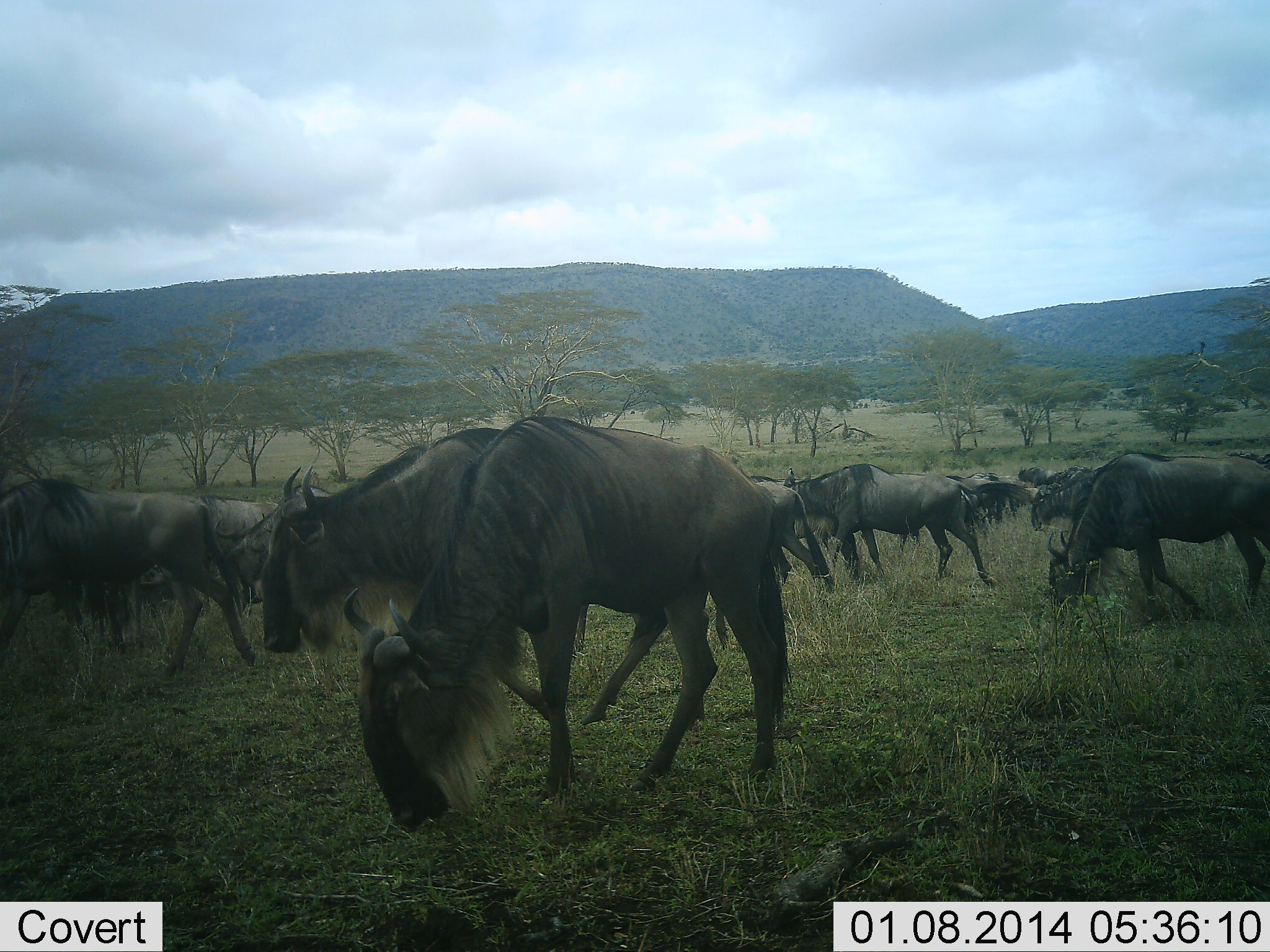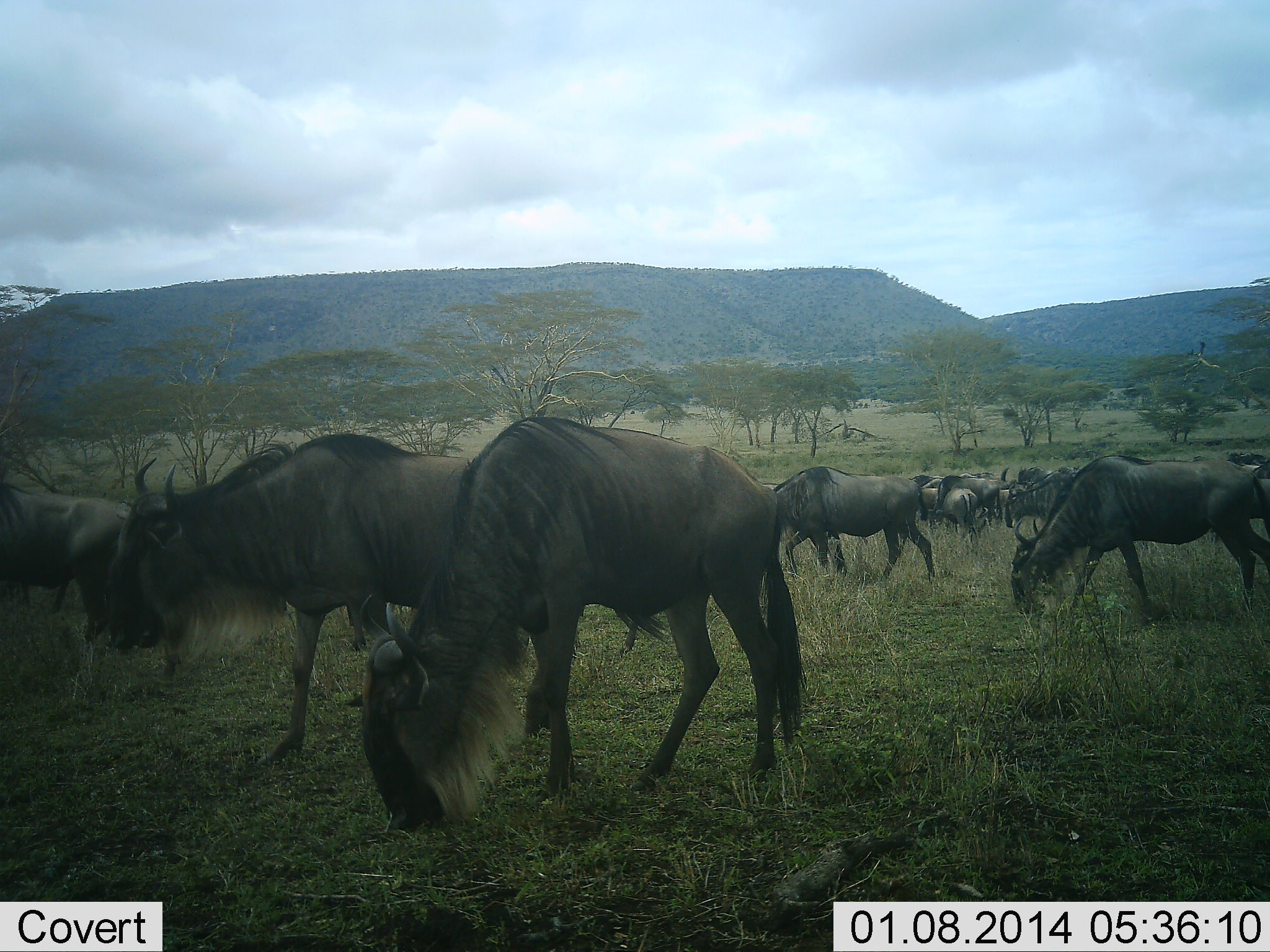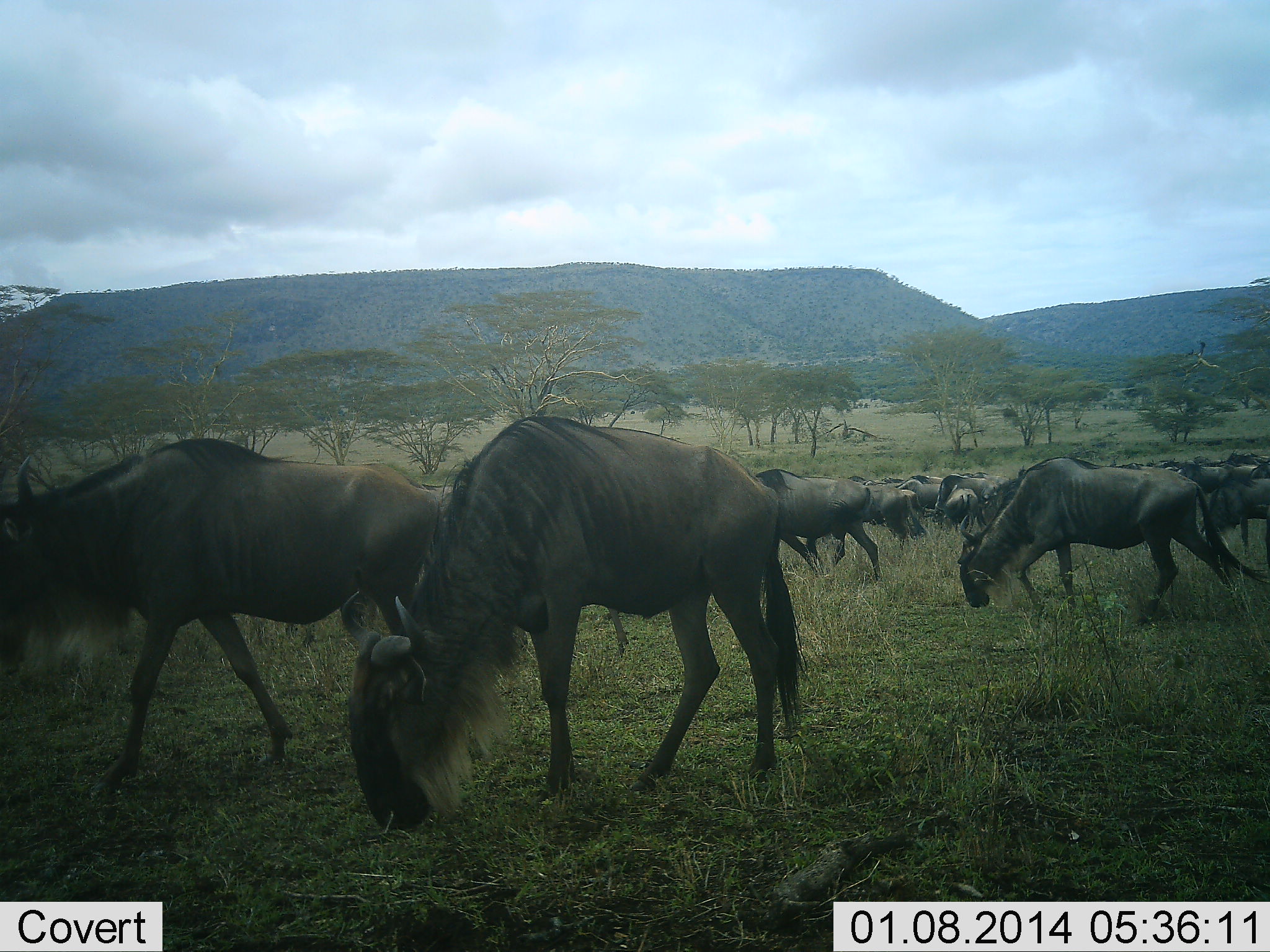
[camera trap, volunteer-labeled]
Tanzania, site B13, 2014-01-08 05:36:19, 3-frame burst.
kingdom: Animalia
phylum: Chordata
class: Mammalia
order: Artiodactyla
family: Bovidae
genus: Connochaetes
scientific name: Connochaetes taurinus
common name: blue wildebeest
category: wildebeest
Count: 11-50.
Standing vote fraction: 60%.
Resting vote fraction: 10%.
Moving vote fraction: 70%.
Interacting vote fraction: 10%.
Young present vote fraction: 0%.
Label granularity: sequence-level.